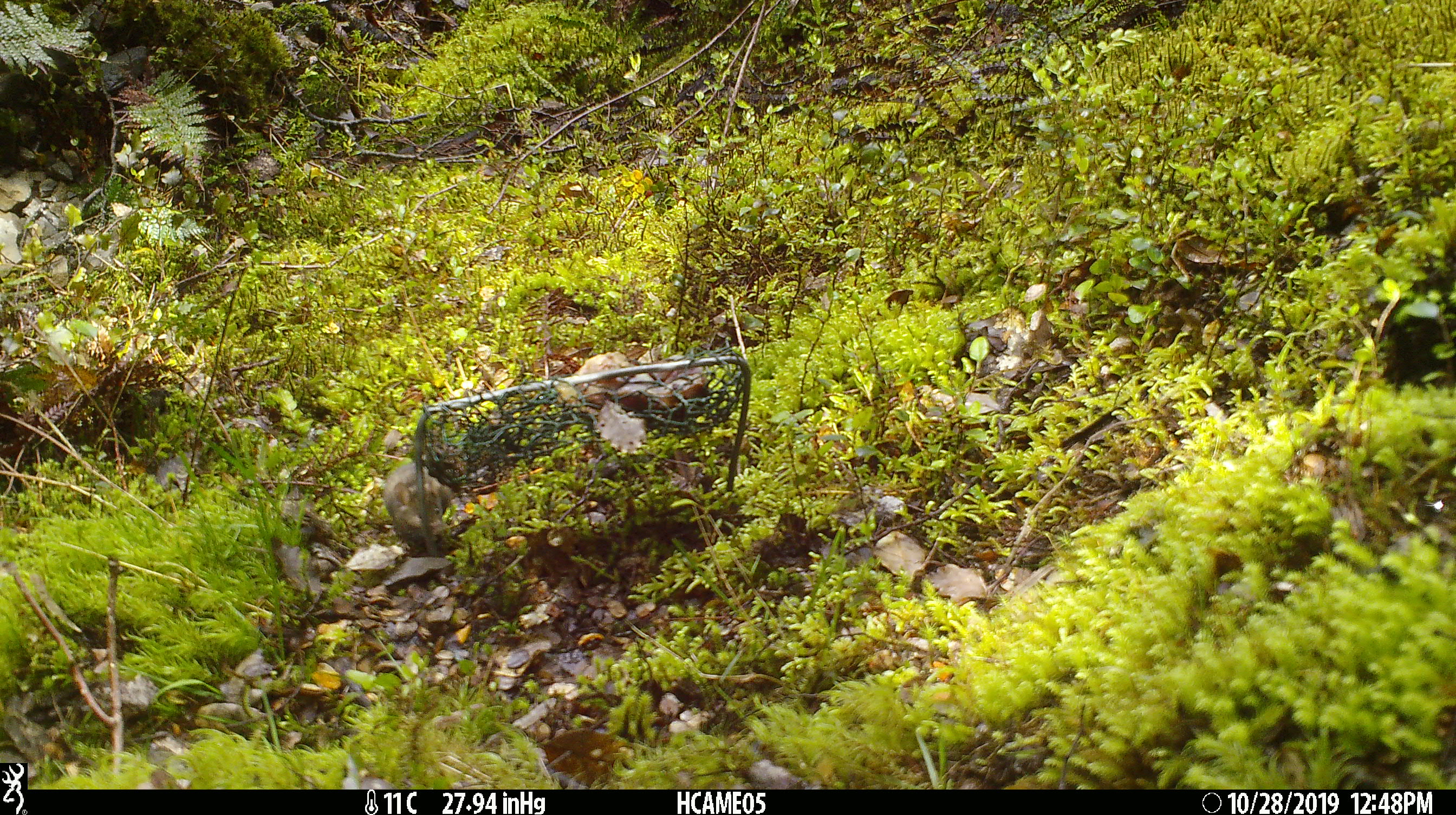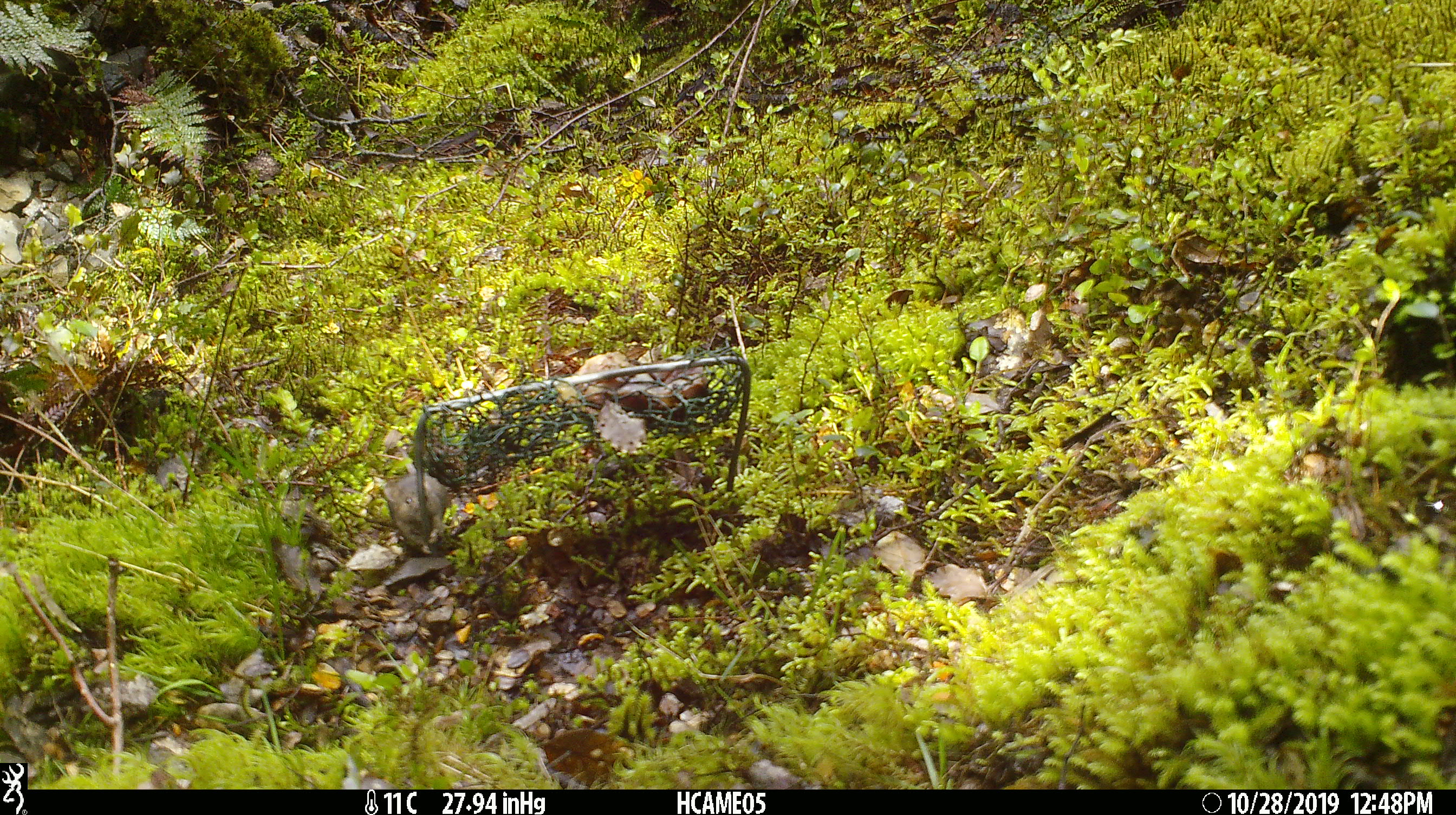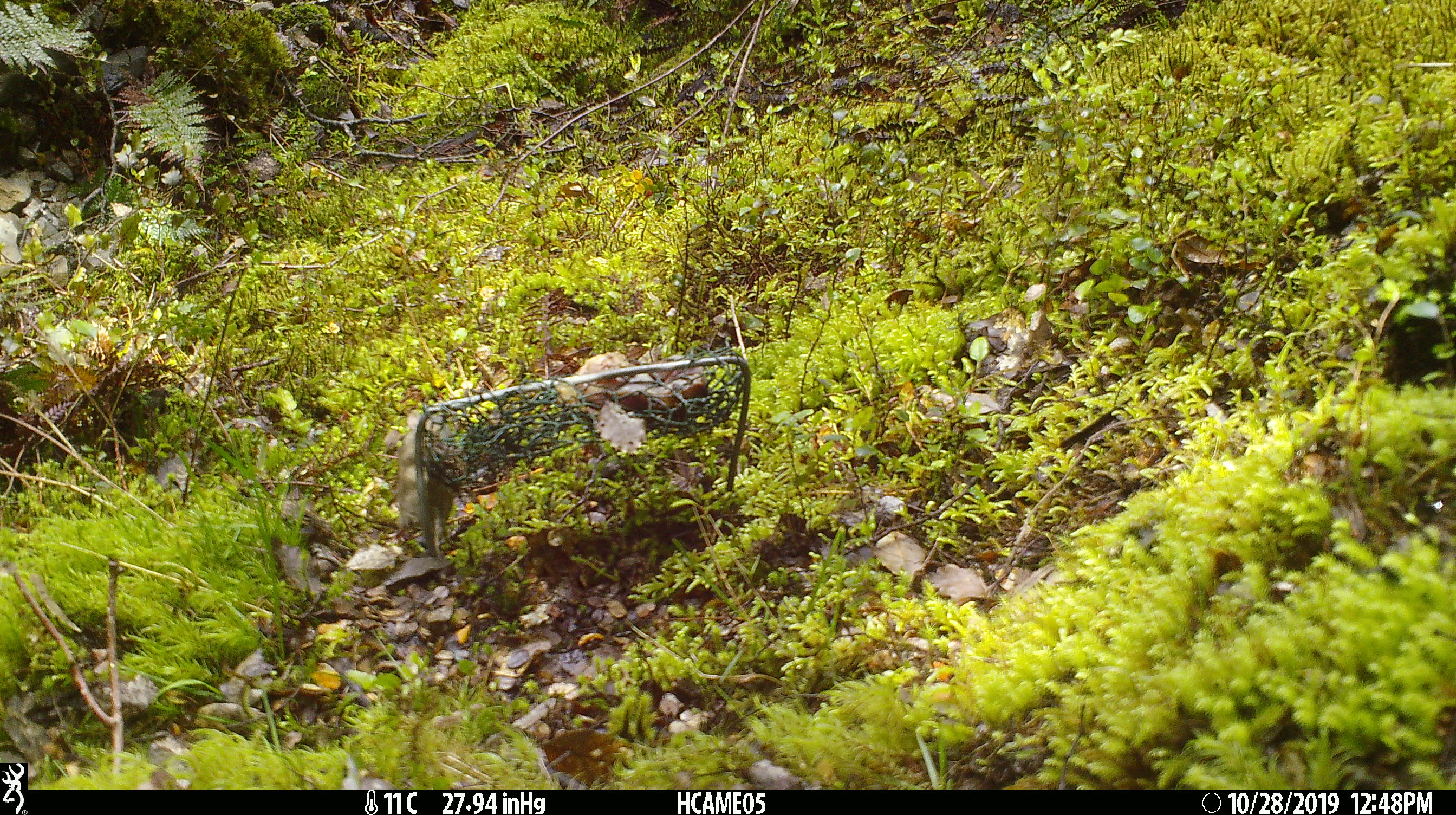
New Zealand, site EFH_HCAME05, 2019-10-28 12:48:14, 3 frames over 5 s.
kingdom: Animalia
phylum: Chordata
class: Mammalia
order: Rodentia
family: Muridae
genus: Mus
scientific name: Mus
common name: mouse